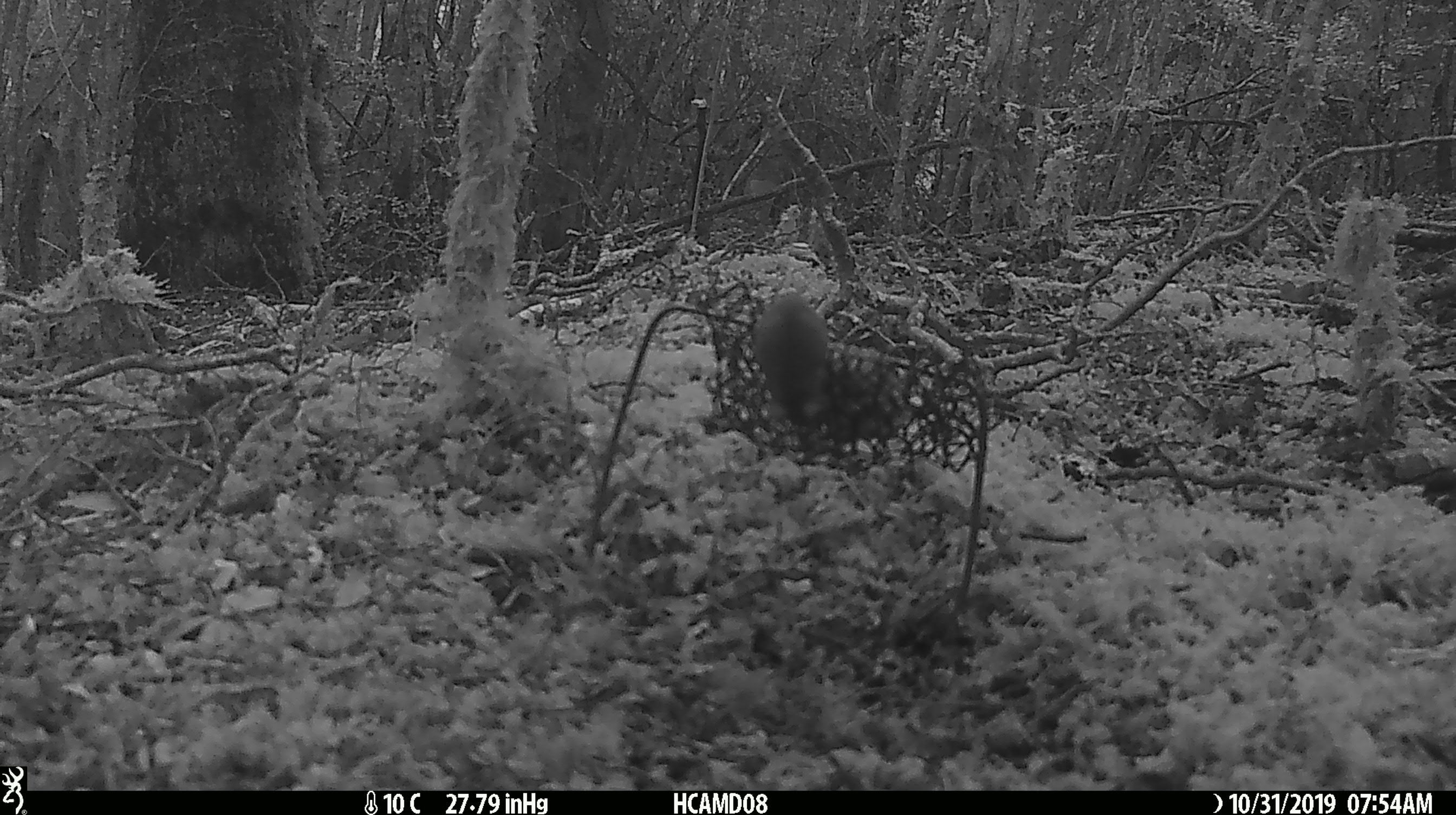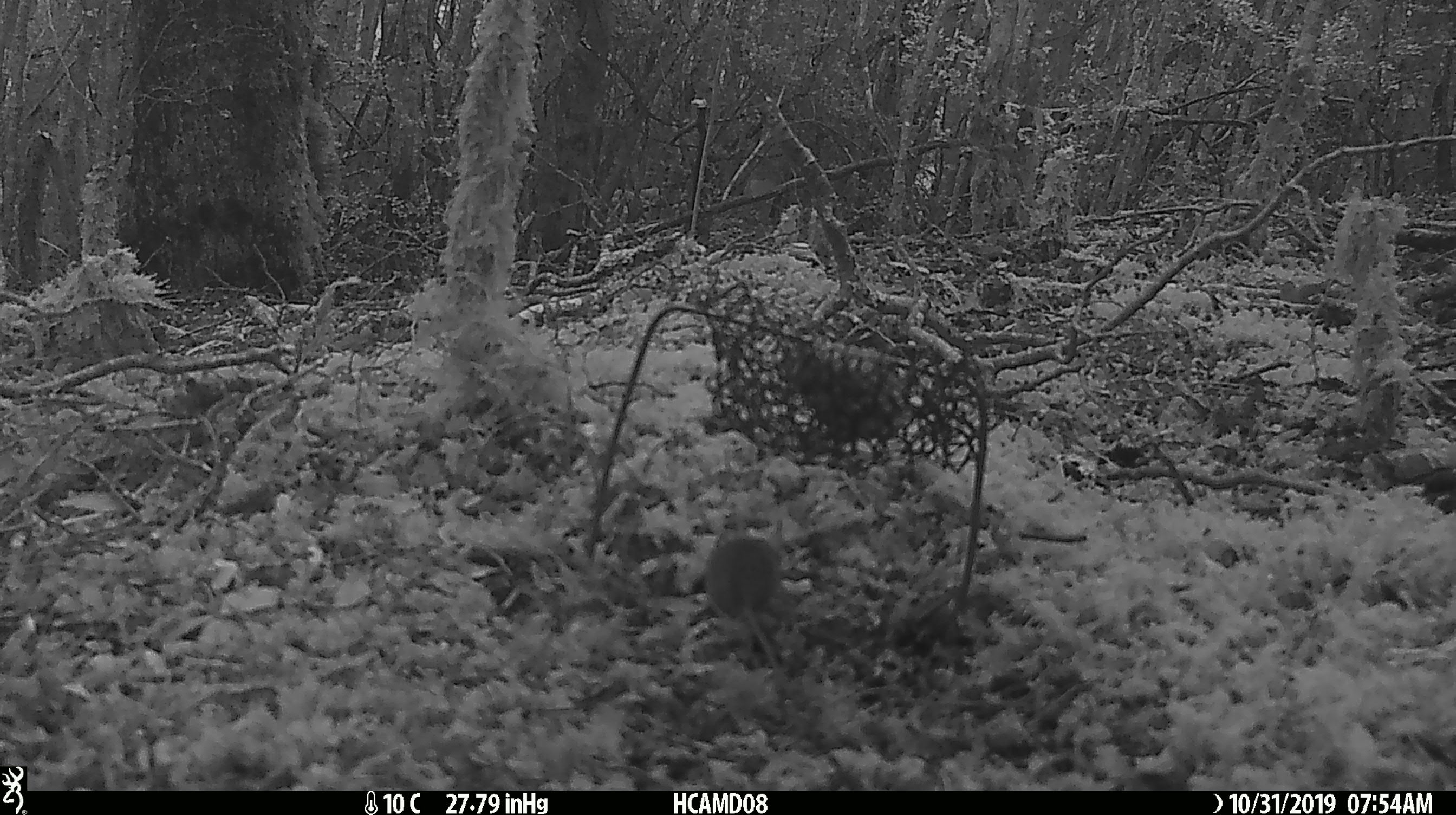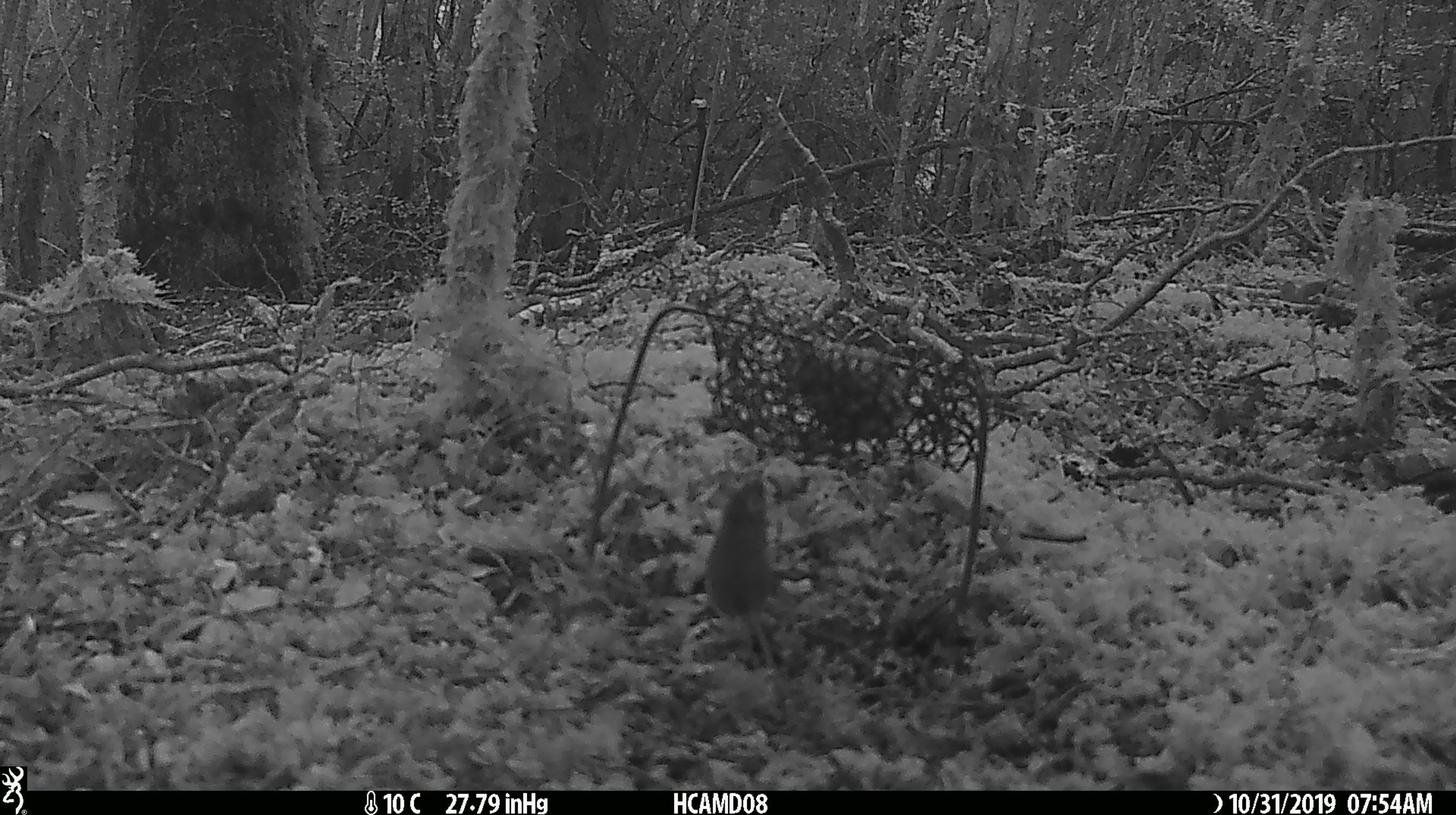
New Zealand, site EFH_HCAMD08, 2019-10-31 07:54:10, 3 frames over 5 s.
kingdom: Animalia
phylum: Chordata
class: Mammalia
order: Rodentia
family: Muridae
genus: Mus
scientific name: Mus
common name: mouse